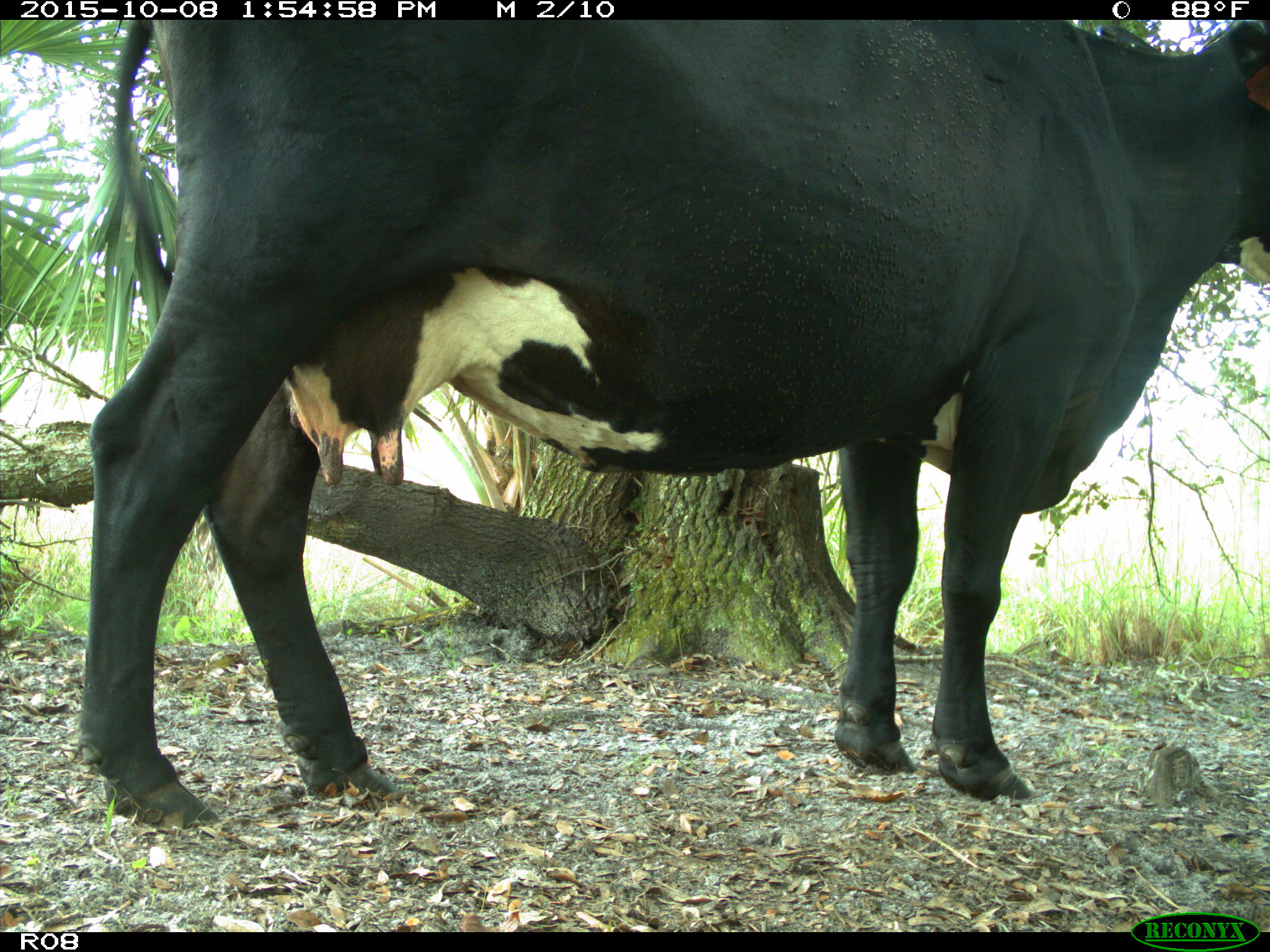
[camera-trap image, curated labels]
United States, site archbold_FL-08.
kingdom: Animalia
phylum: Chordata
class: Mammalia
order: Artiodactyla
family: Bovidae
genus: Bos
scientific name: Bos taurus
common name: domestic cow